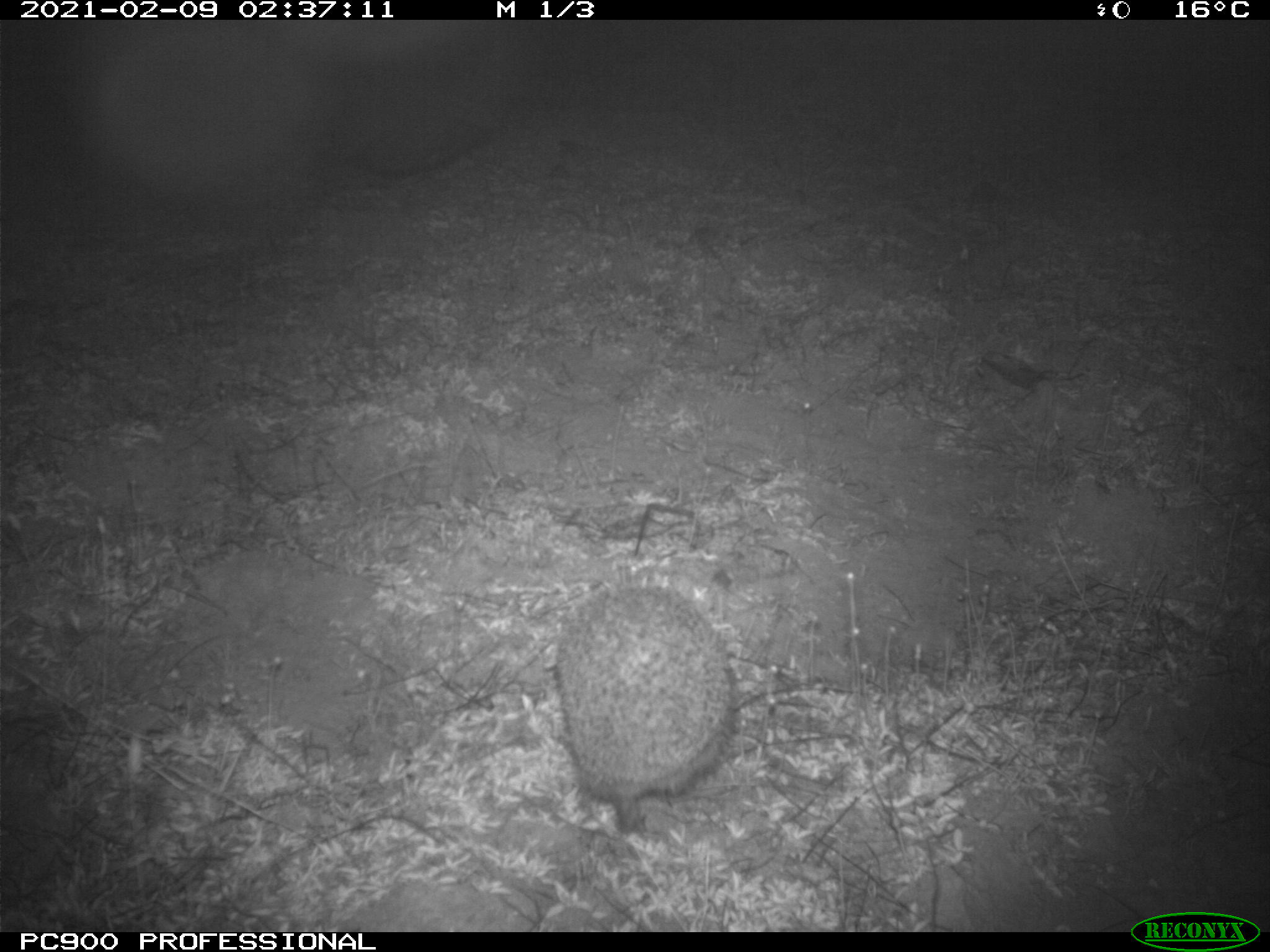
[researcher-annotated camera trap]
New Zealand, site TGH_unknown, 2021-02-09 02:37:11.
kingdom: Animalia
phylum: Chordata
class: Mammalia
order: Eulipotyphla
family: Erinaceidae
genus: Erinaceus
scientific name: Erinaceus europaeus europaeus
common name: european hedgehog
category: hedgehog